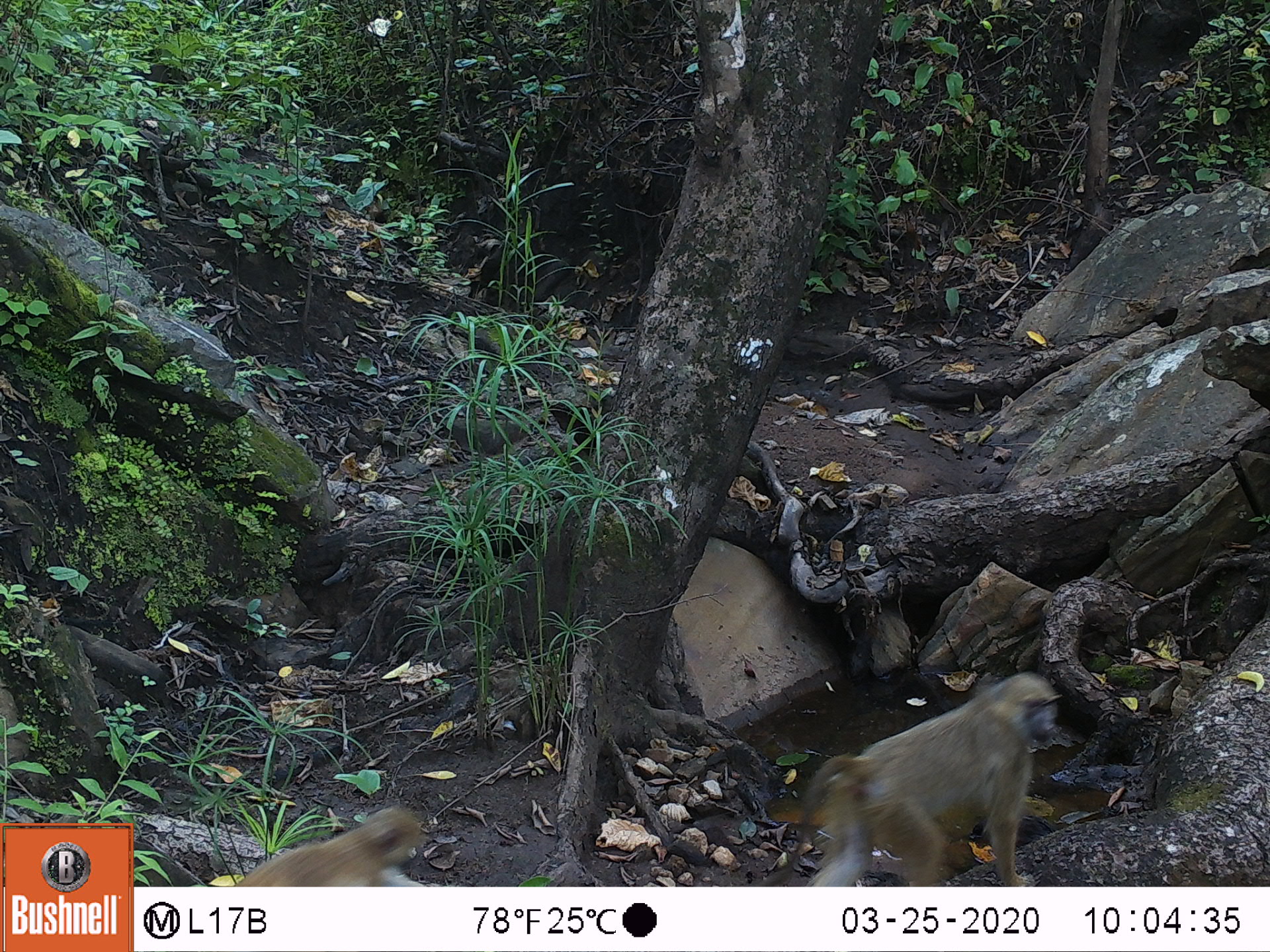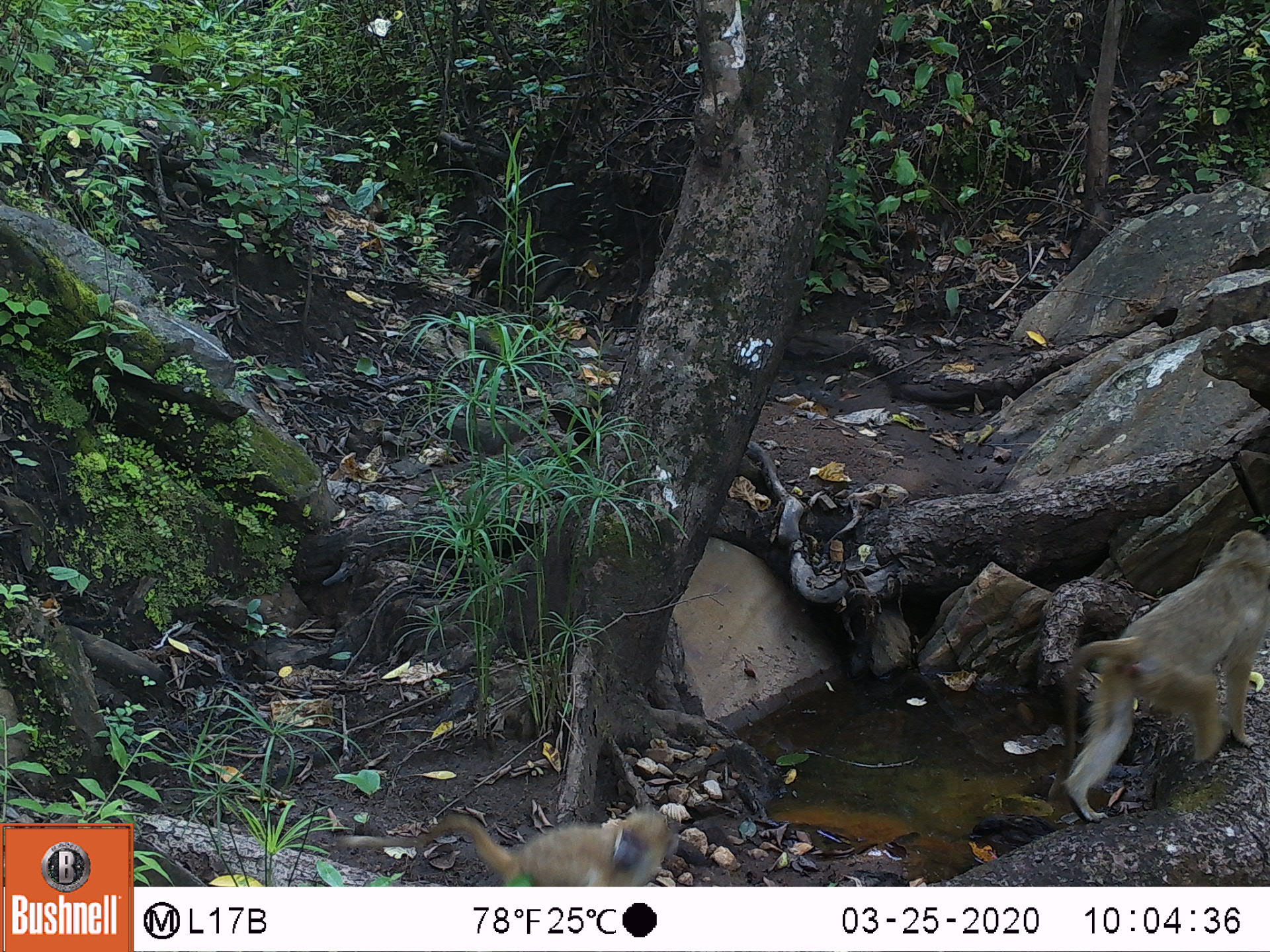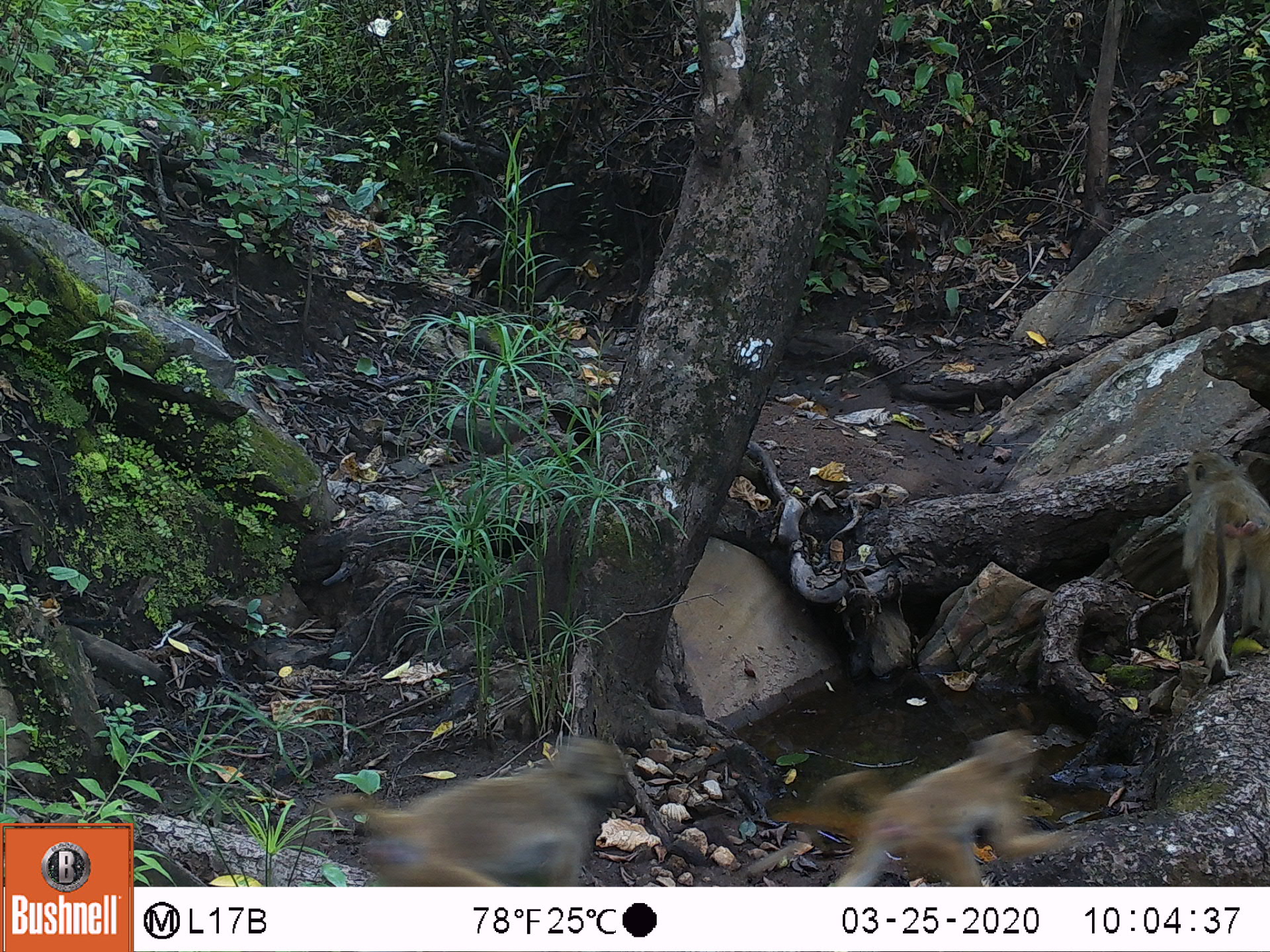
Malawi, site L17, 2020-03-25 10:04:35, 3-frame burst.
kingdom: Animalia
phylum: Chordata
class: Mammalia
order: Primates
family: Cercopithecidae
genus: Papio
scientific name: Papio cynocephalus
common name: yellow baboon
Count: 2.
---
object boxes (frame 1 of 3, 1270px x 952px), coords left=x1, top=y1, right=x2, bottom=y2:
yellow baboon: left=791, top=668, right=1057, bottom=883; left=222, top=799, right=433, bottom=882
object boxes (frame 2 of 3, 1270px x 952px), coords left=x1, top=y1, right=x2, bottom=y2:
yellow baboon: left=1054, top=526, right=1262, bottom=826; left=346, top=806, right=676, bottom=880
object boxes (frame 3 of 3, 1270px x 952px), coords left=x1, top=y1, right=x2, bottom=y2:
yellow baboon: left=310, top=734, right=637, bottom=880; left=794, top=730, right=1082, bottom=883; left=1175, top=442, right=1262, bottom=686